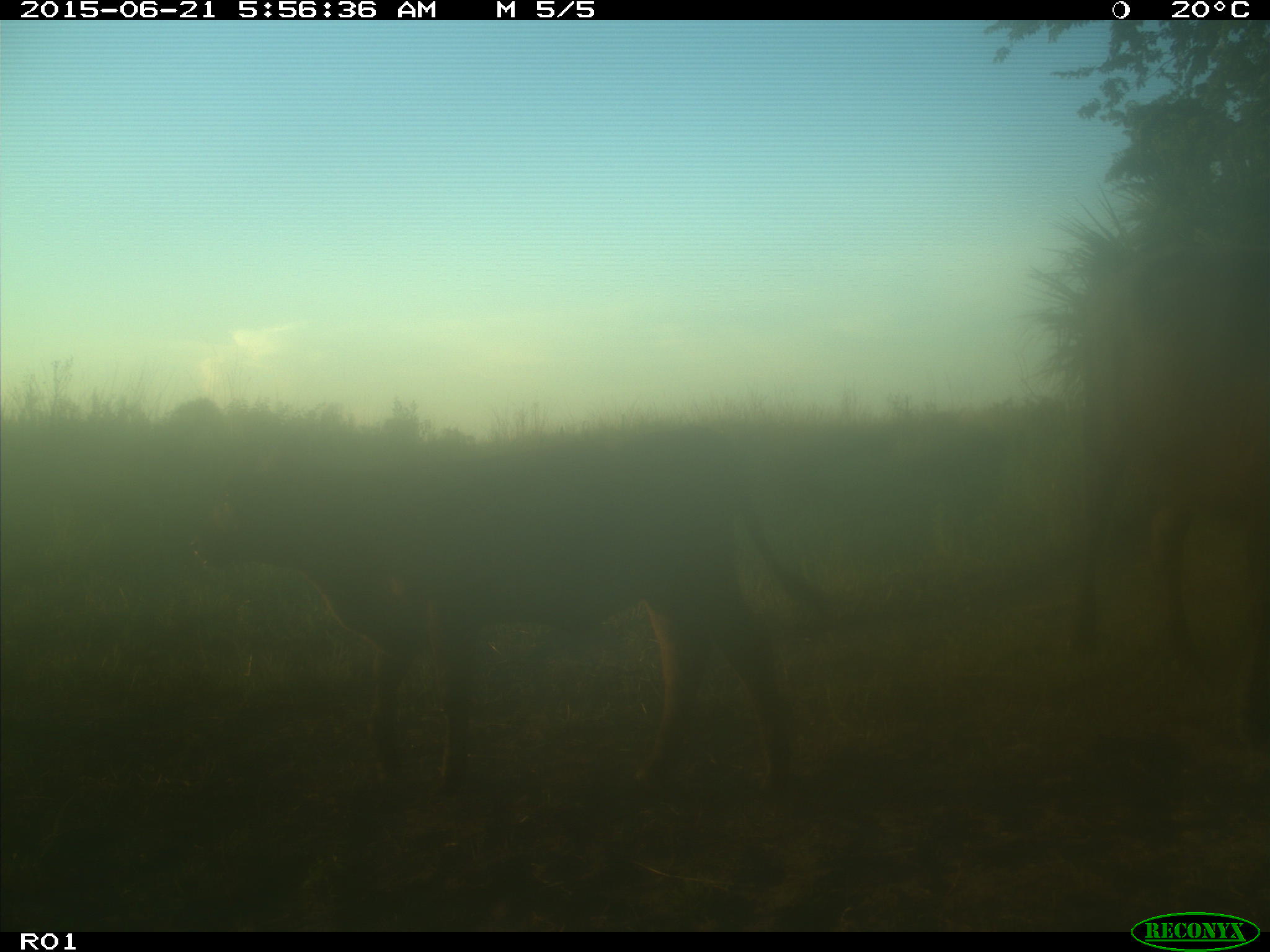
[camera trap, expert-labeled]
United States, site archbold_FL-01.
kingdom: Animalia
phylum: Chordata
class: Mammalia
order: Artiodactyla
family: Bovidae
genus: Bos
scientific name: Bos taurus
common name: domestic cow